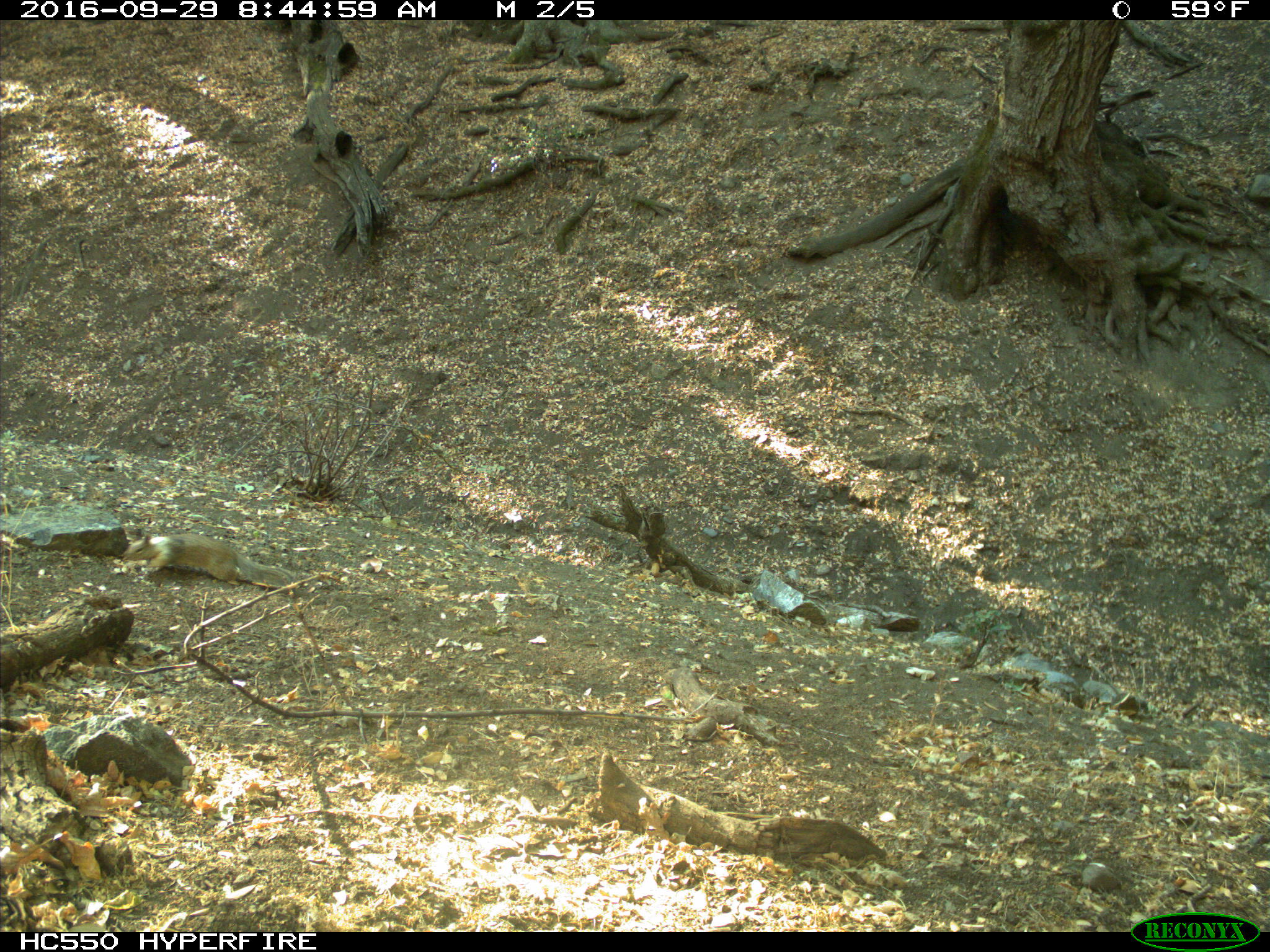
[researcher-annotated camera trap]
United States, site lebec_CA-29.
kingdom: Animalia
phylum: Chordata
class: Mammalia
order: Rodentia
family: Sciuridae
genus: Otospermophilus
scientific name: Otospermophilus beecheyi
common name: california ground squirrel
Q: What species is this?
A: Otospermophilus beecheyi (california ground squirrel).